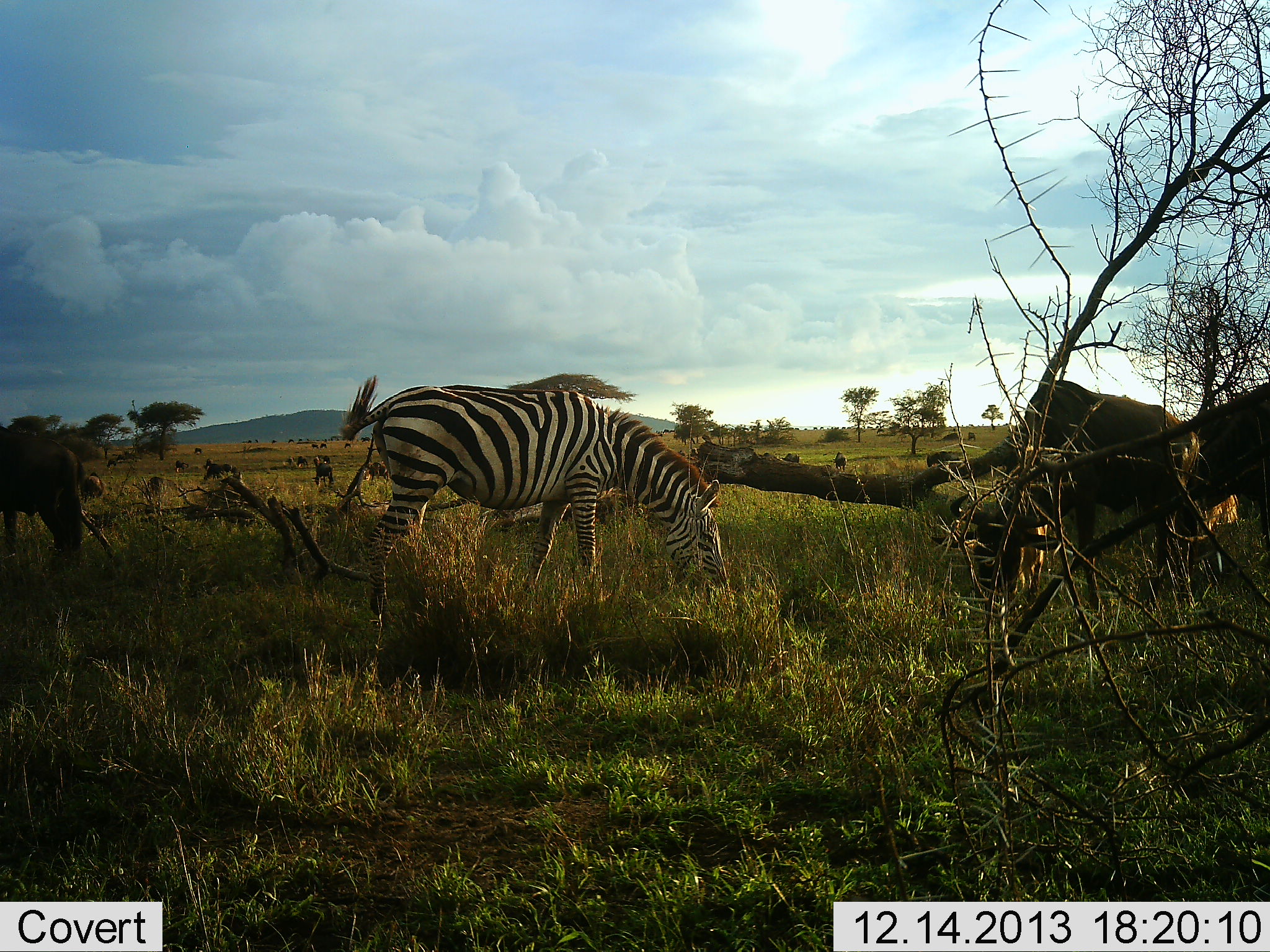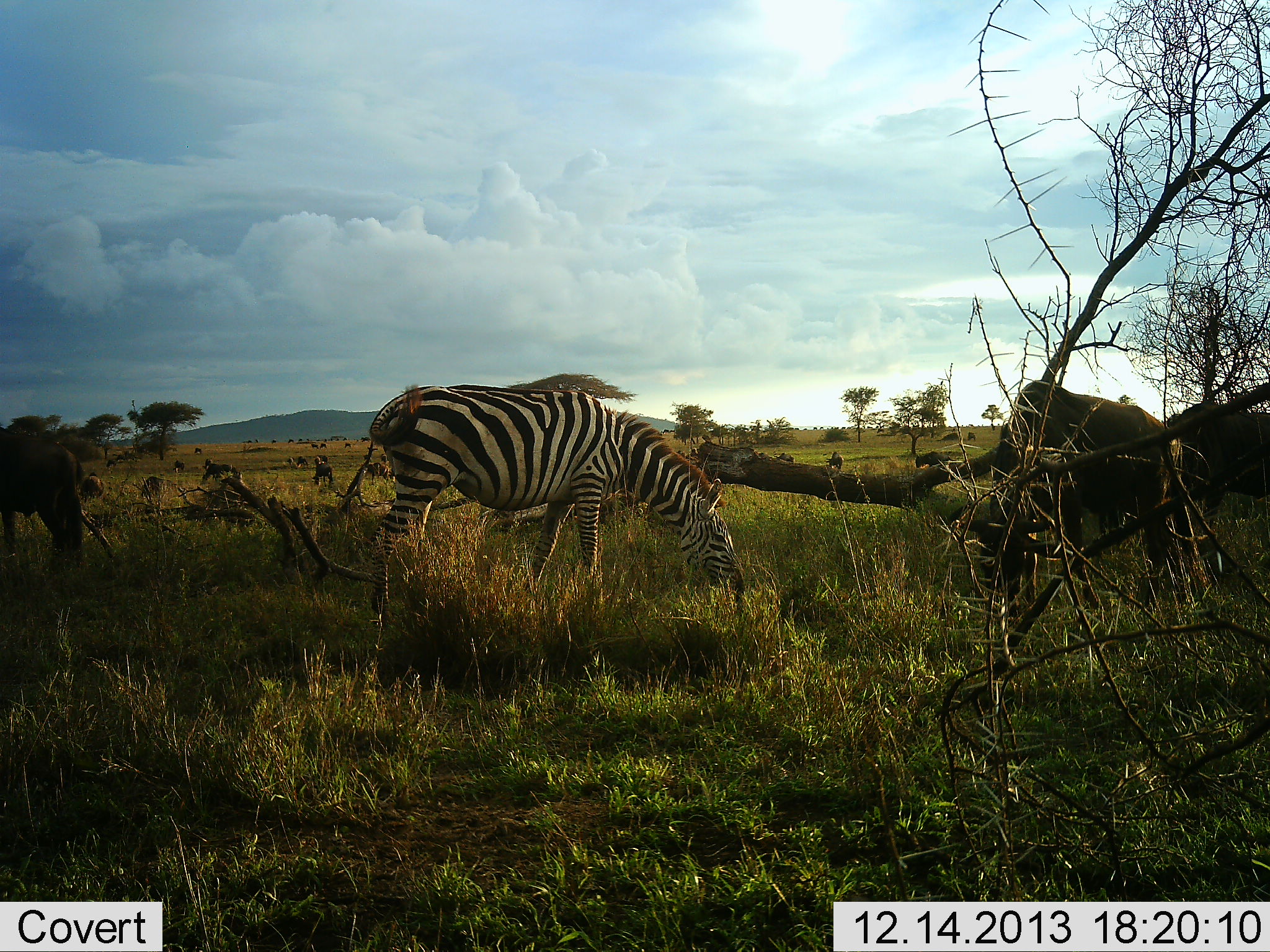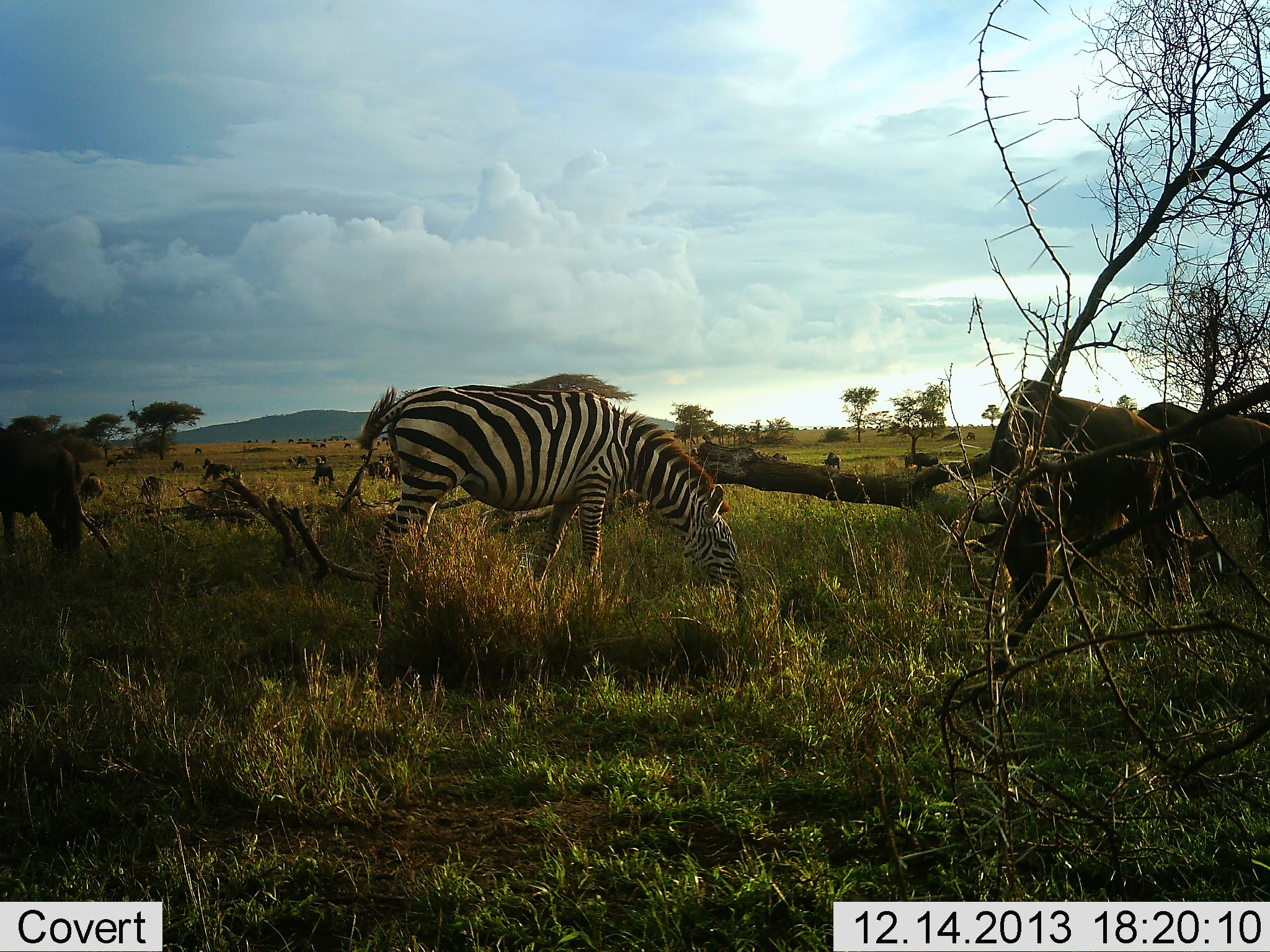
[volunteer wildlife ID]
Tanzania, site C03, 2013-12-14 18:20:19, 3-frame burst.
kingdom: Animalia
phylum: Chordata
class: Mammalia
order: Artiodactyla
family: Bovidae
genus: Connochaetes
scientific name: Connochaetes taurinus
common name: blue wildebeest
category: wildebeest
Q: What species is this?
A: Wildebeest (blue wildebeest) (Connochaetes taurinus).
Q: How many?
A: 11-50.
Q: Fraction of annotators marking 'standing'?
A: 40%.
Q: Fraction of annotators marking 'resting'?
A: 0%.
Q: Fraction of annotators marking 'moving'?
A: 10%.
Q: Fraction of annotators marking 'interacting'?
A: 0%.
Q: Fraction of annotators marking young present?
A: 0%.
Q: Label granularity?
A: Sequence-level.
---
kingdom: Animalia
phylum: Chordata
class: Mammalia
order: Perissodactyla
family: Equidae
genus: Equus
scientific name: Equus quagga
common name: plains zebra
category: zebra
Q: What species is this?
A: Zebra (plains zebra) (Equus quagga).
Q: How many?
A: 1.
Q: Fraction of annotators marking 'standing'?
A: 9%.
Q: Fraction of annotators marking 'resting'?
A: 0%.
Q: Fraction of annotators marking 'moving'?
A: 0%.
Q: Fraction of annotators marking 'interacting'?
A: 0%.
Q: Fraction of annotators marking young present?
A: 0%.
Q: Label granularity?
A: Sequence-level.